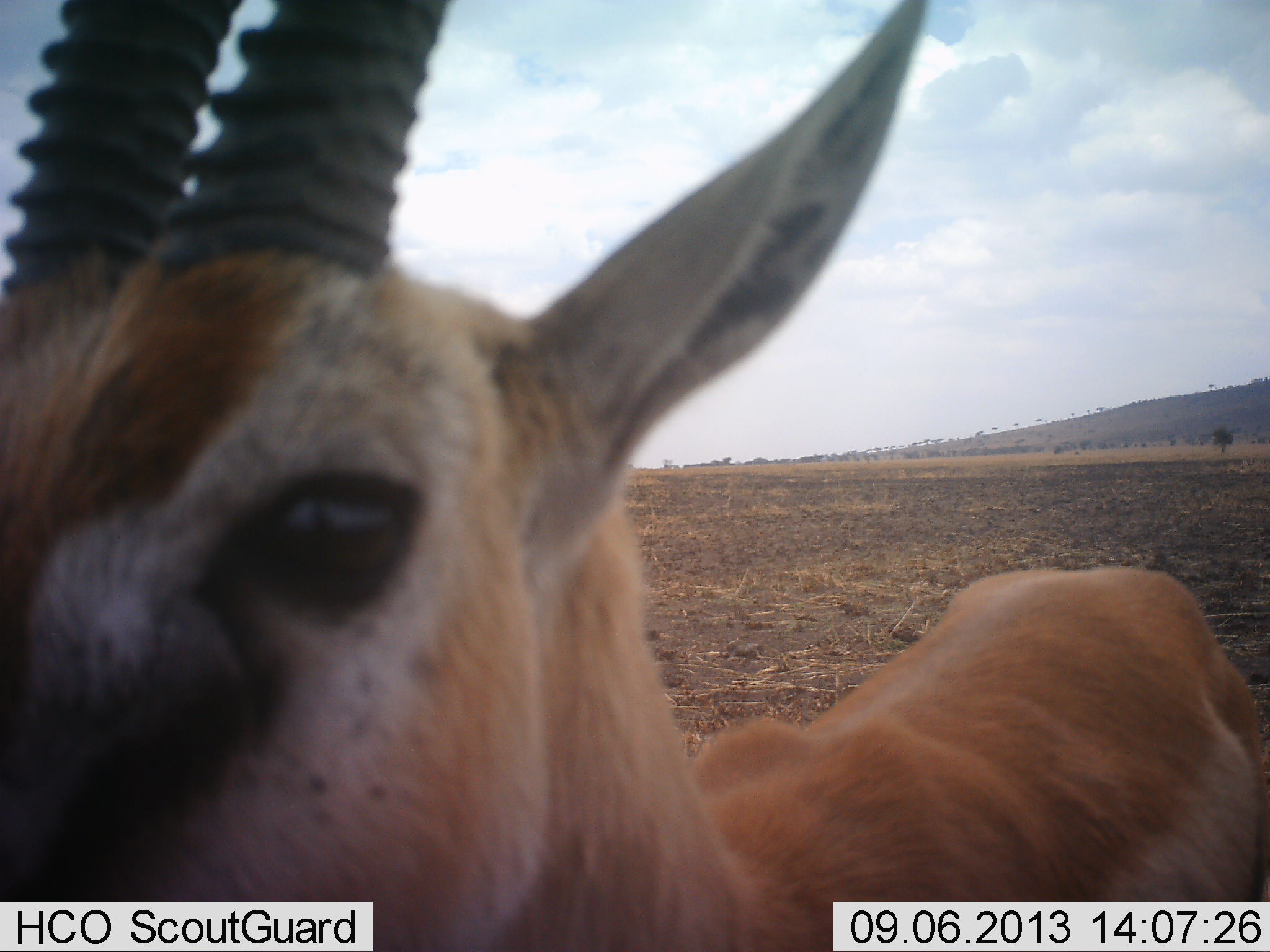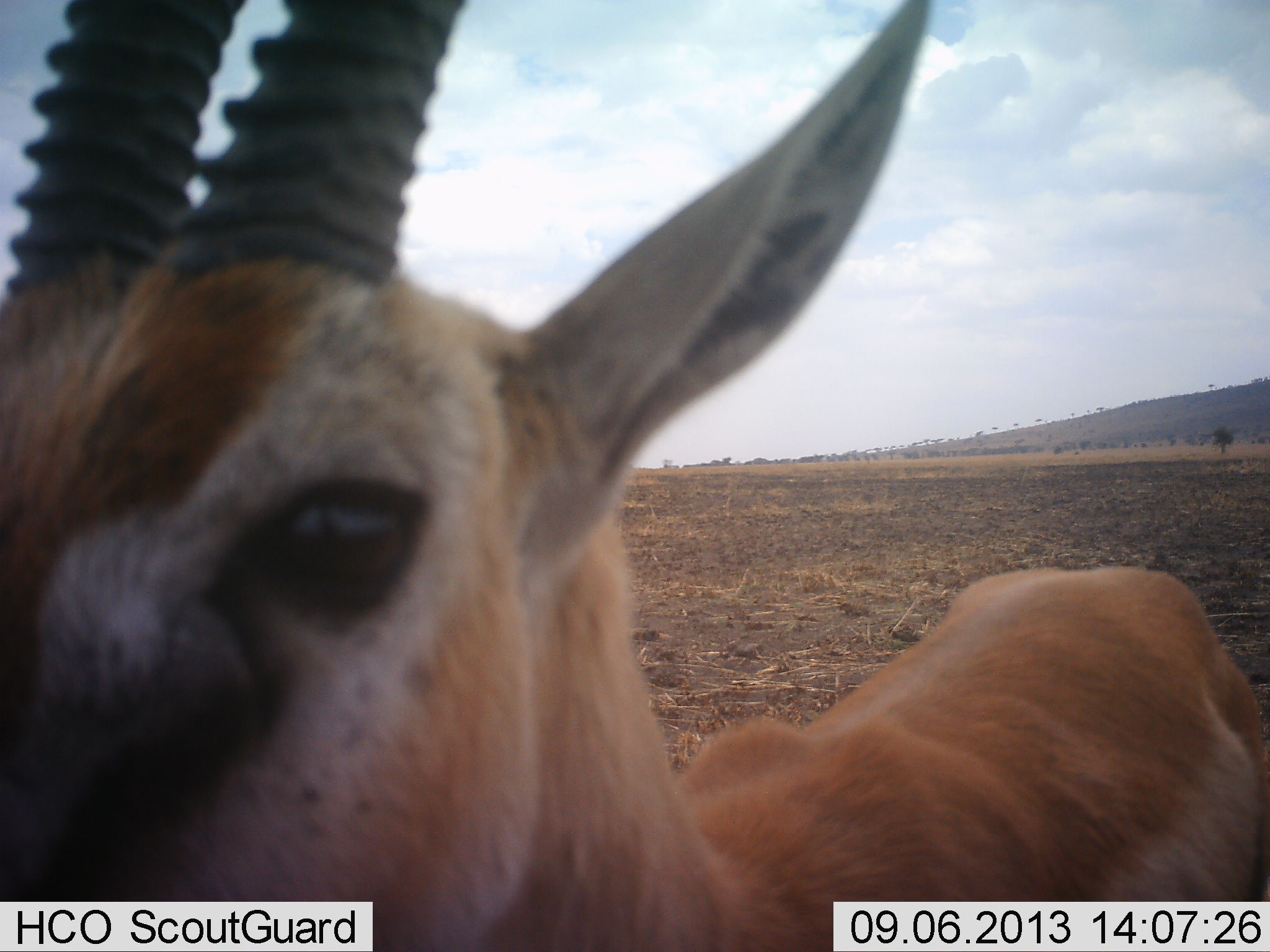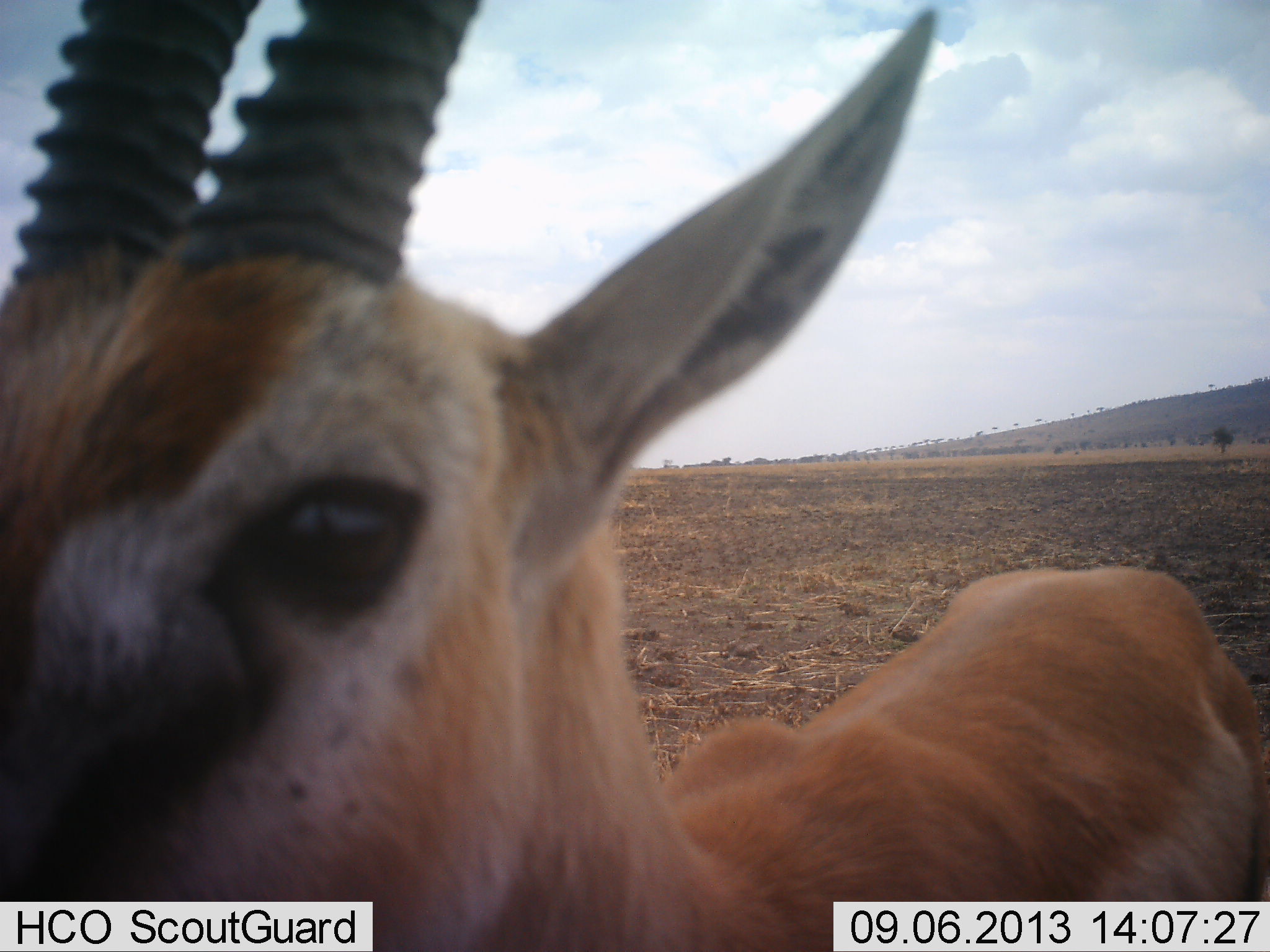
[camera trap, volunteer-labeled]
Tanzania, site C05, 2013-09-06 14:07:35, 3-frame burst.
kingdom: Animalia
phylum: Chordata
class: Mammalia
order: Artiodactyla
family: Bovidae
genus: Eudorcas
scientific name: Eudorcas thomsonii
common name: thomson's gazelle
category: gazellethomsons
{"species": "gazellethomsons (thomson's gazelle) (Eudorcas thomsonii)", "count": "1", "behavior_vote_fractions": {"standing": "88%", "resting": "0%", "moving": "0%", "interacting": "15%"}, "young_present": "0%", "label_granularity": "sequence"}